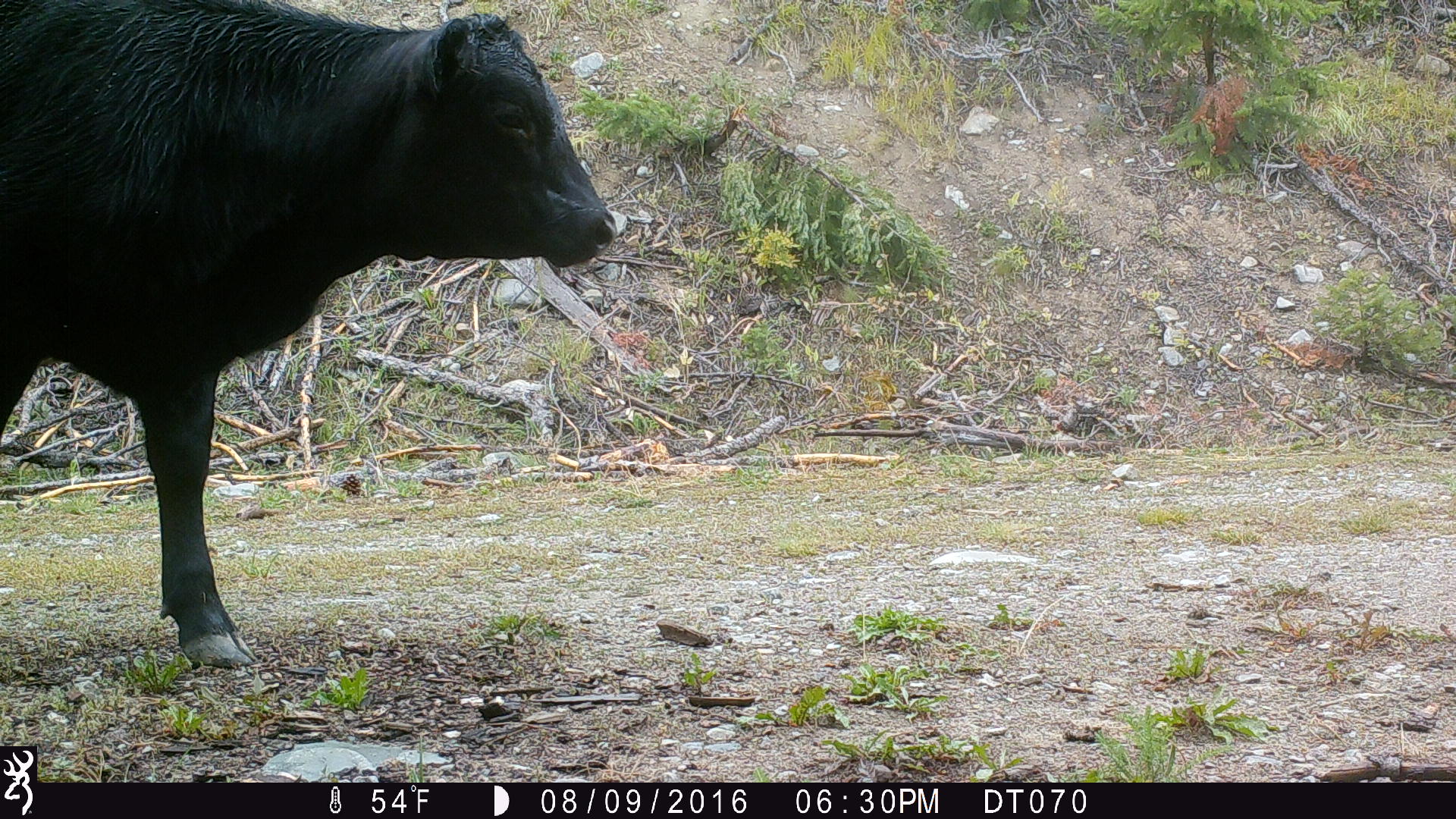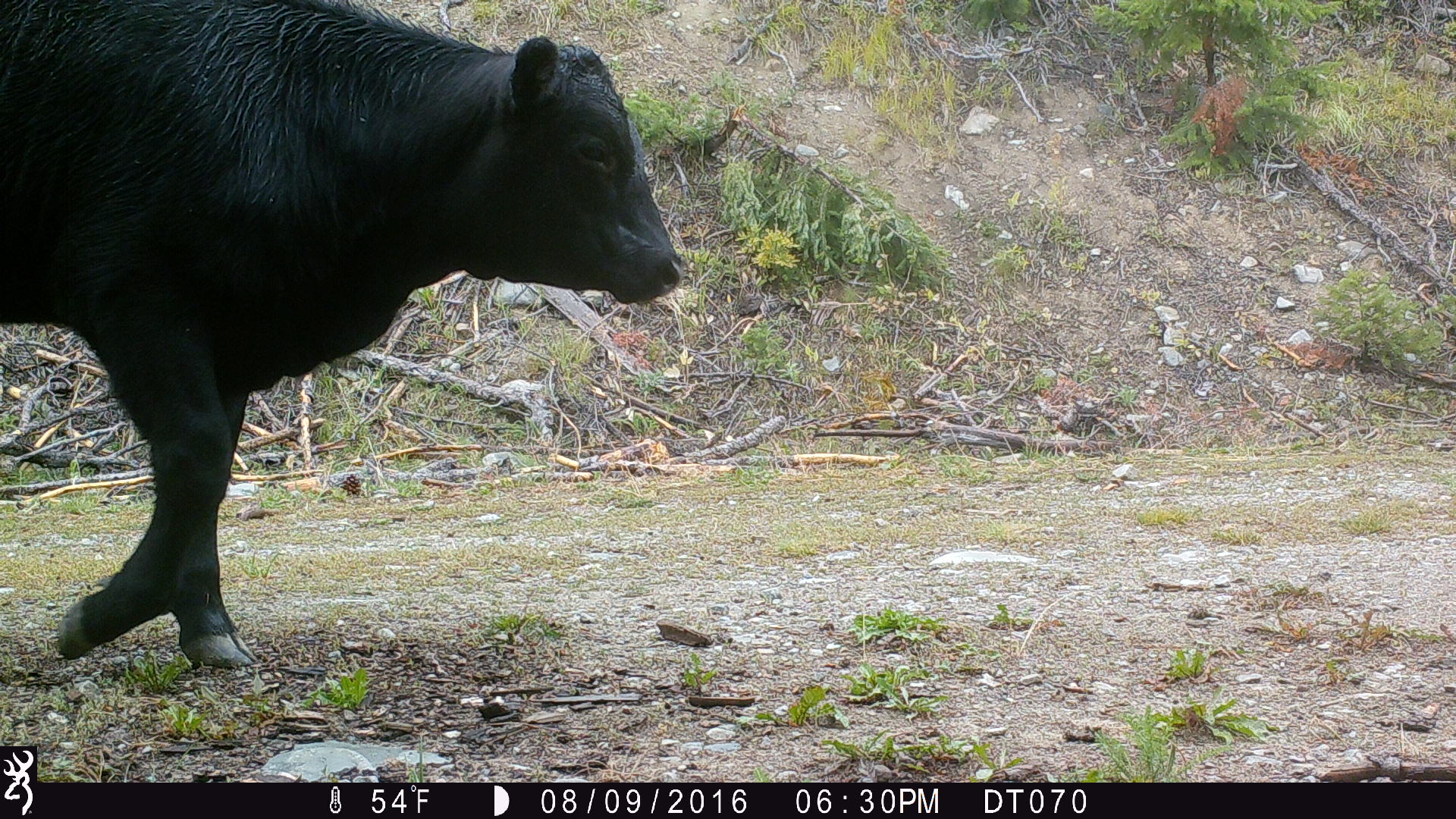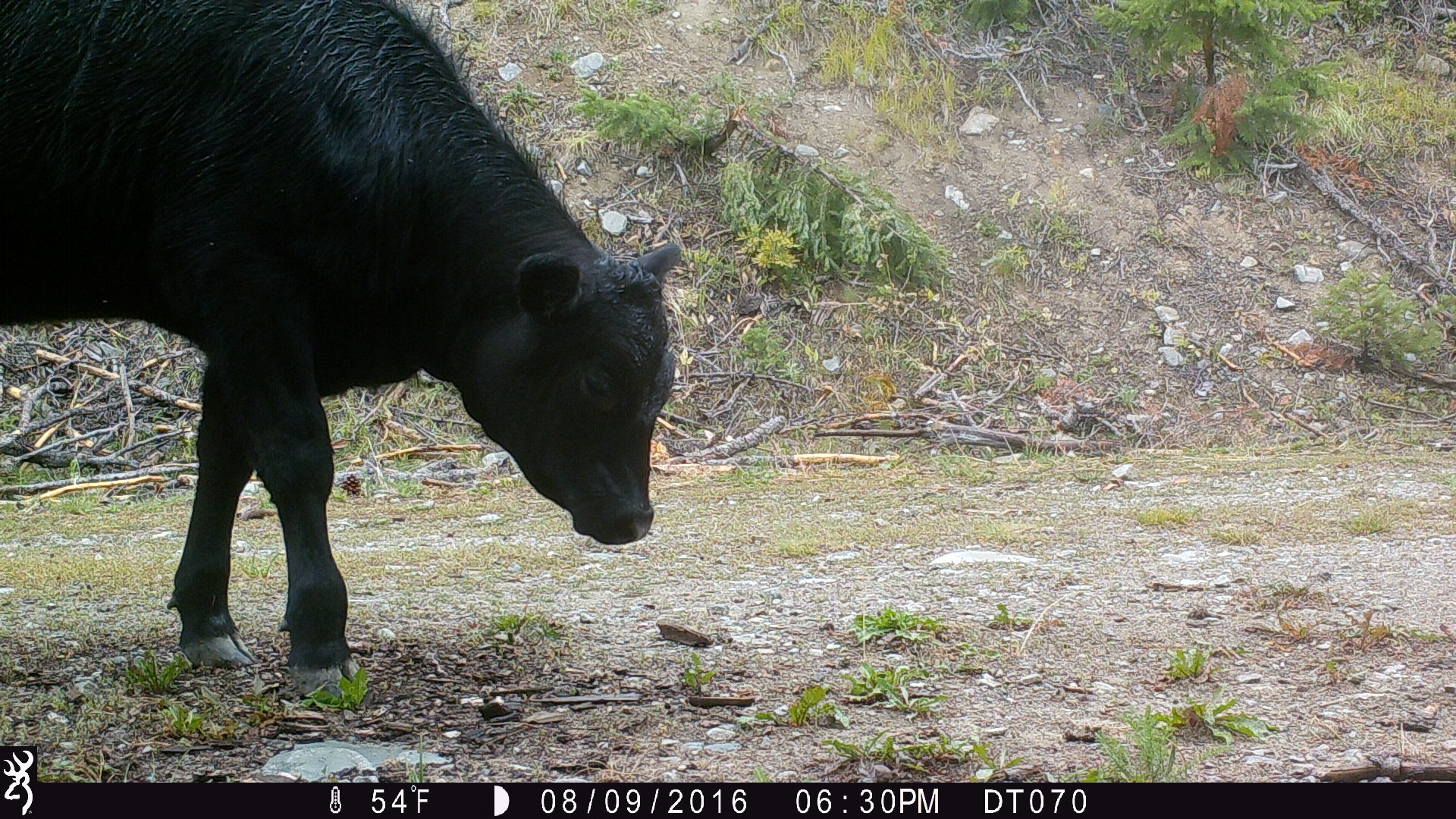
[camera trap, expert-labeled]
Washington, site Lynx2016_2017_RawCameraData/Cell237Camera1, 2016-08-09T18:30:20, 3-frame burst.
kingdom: Animalia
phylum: Chordata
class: Mammalia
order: Artiodactyla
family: Bovidae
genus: Bos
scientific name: Bos taurus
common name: domestic cattle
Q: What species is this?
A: Domestic cattle (Bos taurus).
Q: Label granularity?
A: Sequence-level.